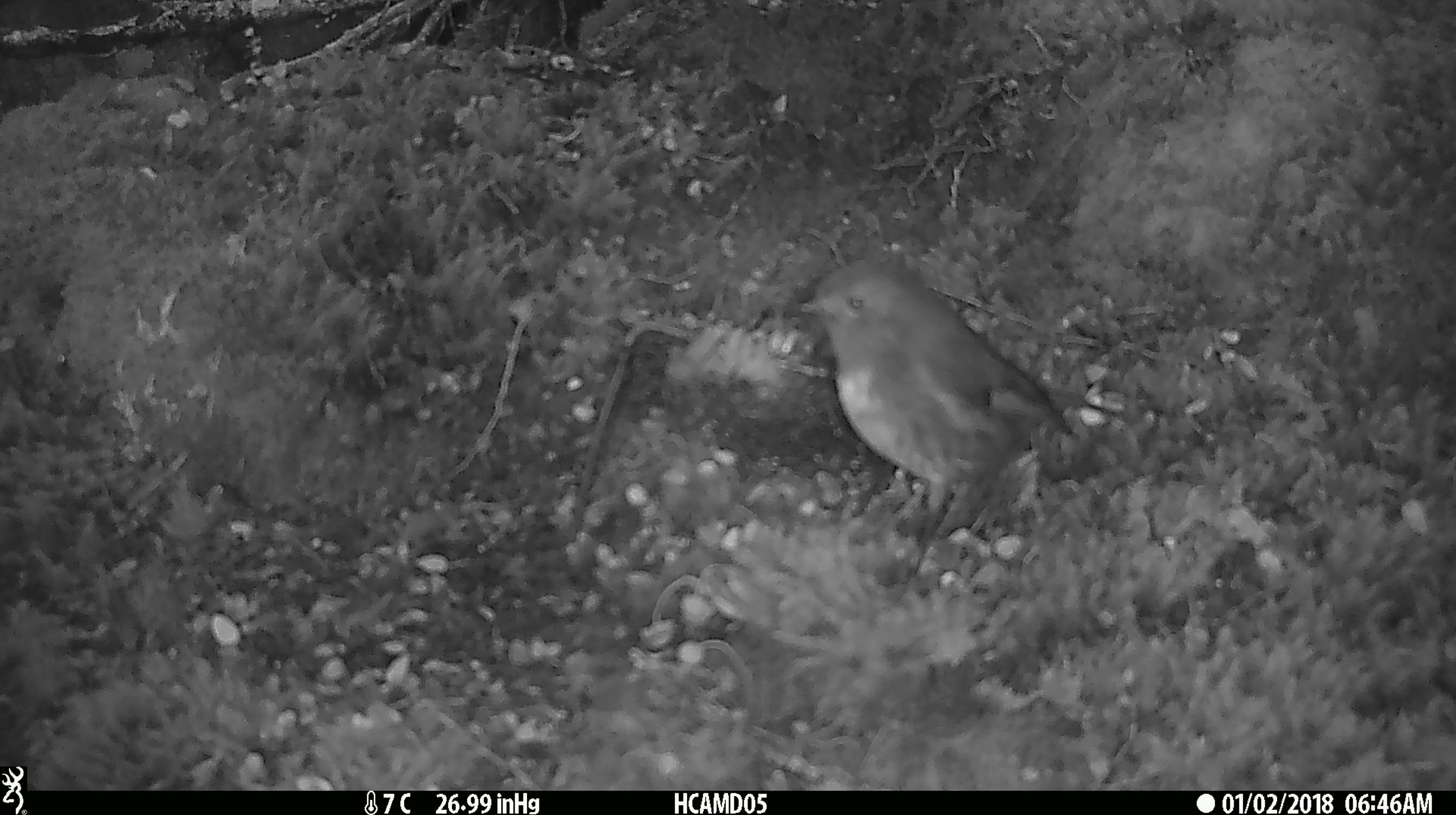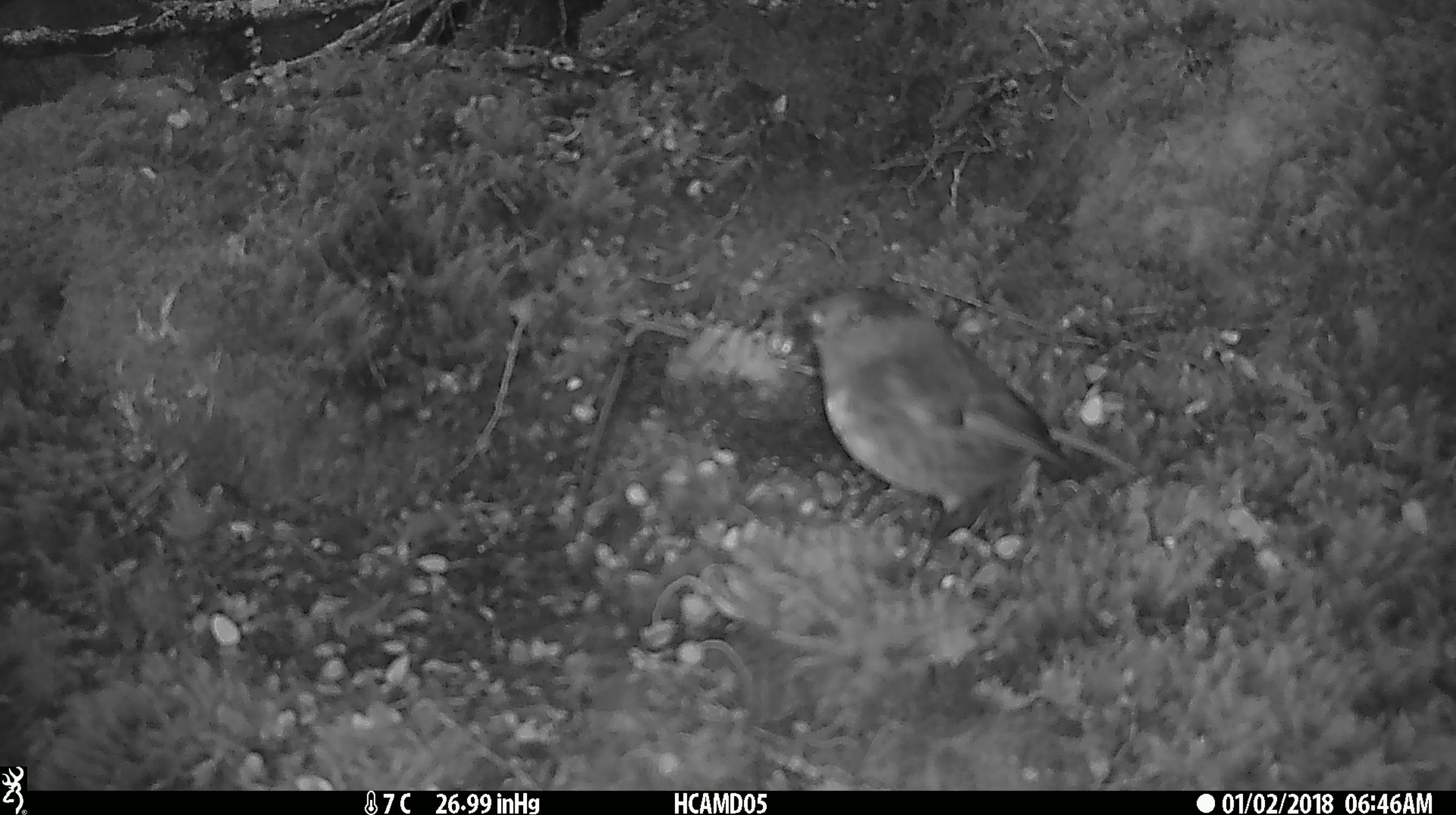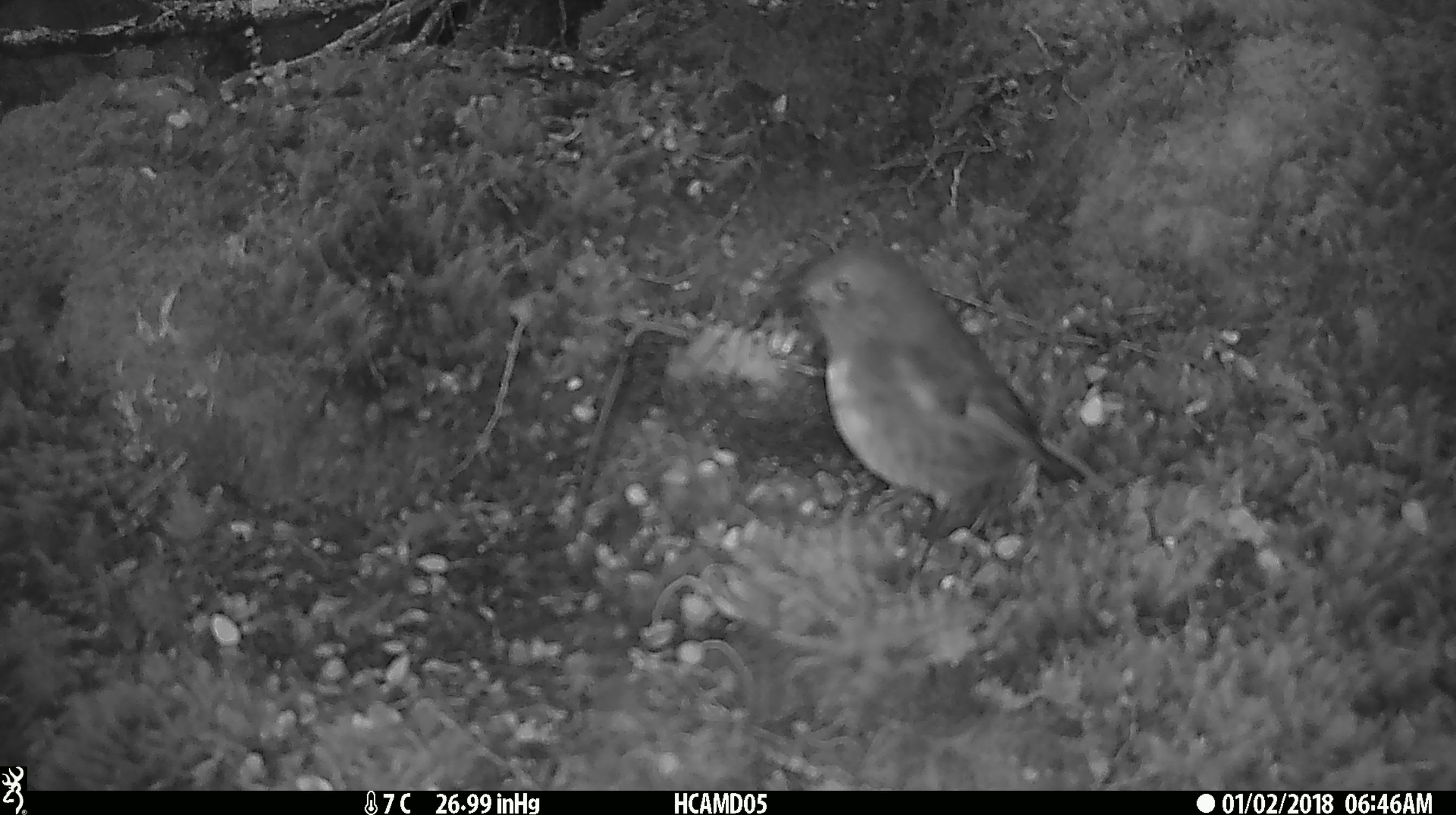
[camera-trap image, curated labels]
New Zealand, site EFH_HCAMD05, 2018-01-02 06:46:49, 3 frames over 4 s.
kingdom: Animalia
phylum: Chordata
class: Aves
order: Passeriformes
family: Petroicidae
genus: Petroica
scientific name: Petroica australis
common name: new zealand robin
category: robin